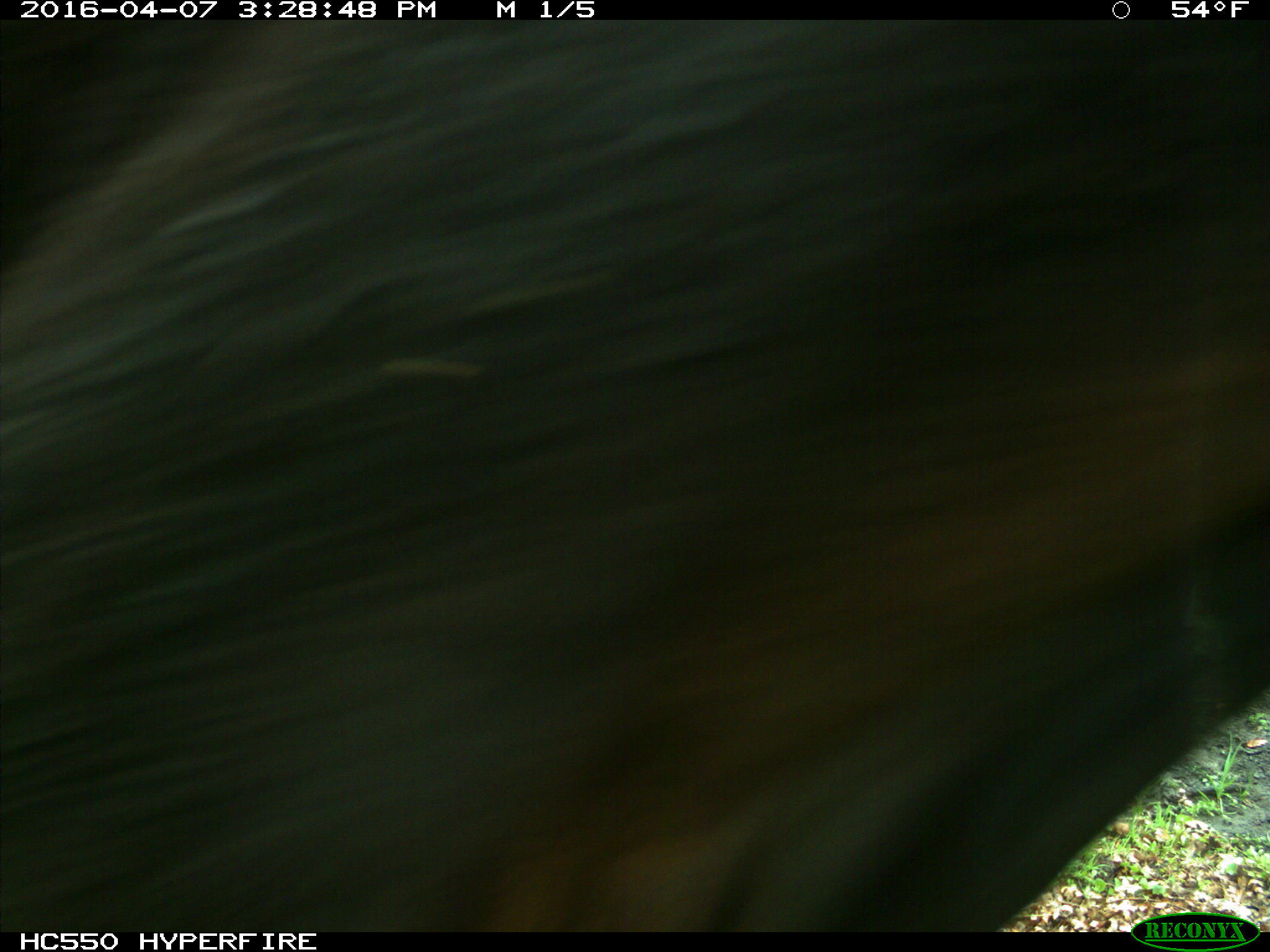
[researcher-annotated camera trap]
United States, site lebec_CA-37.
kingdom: Animalia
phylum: Chordata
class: Mammalia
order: Artiodactyla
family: Bovidae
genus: Bos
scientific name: Bos taurus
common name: domestic cow